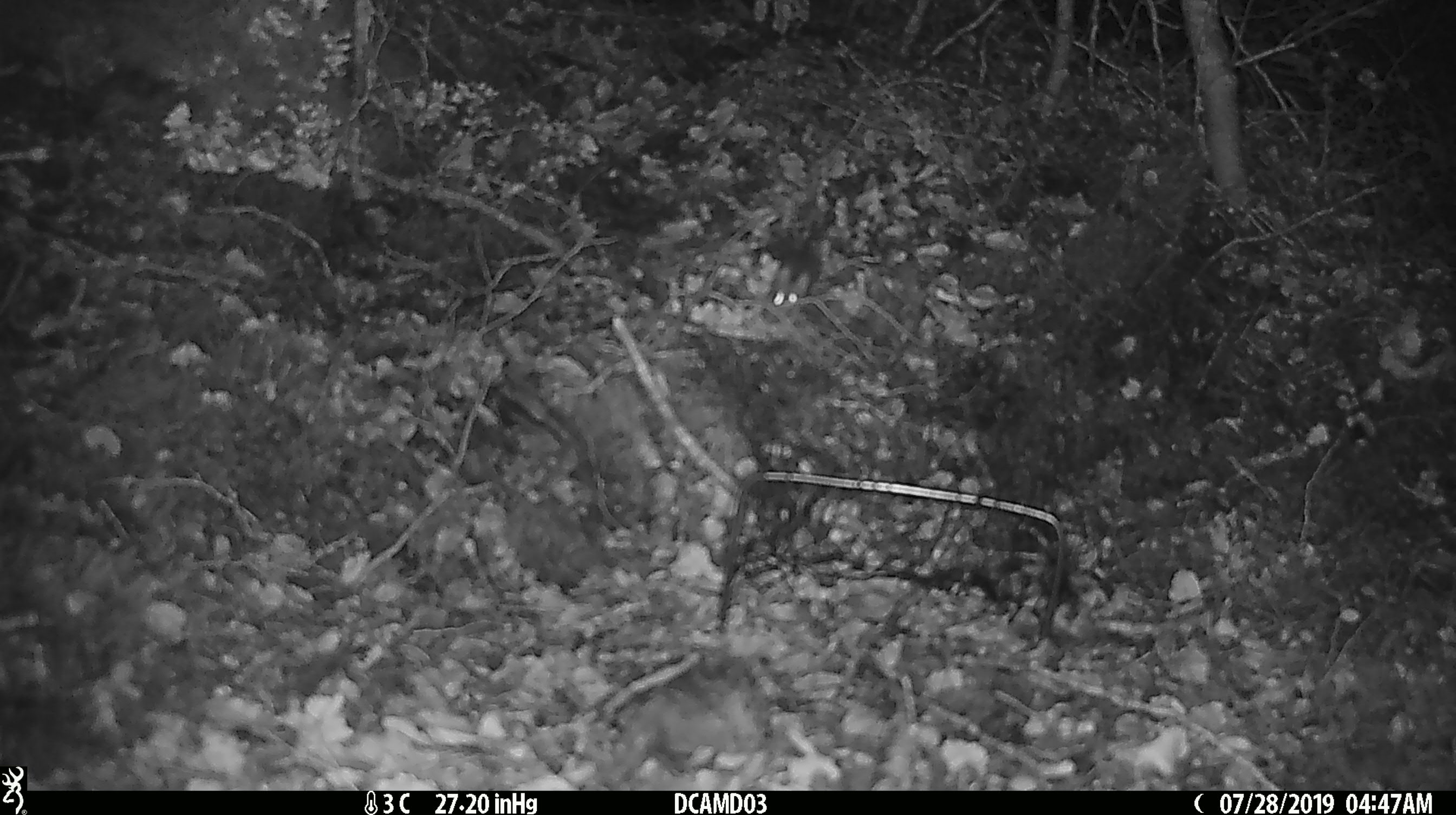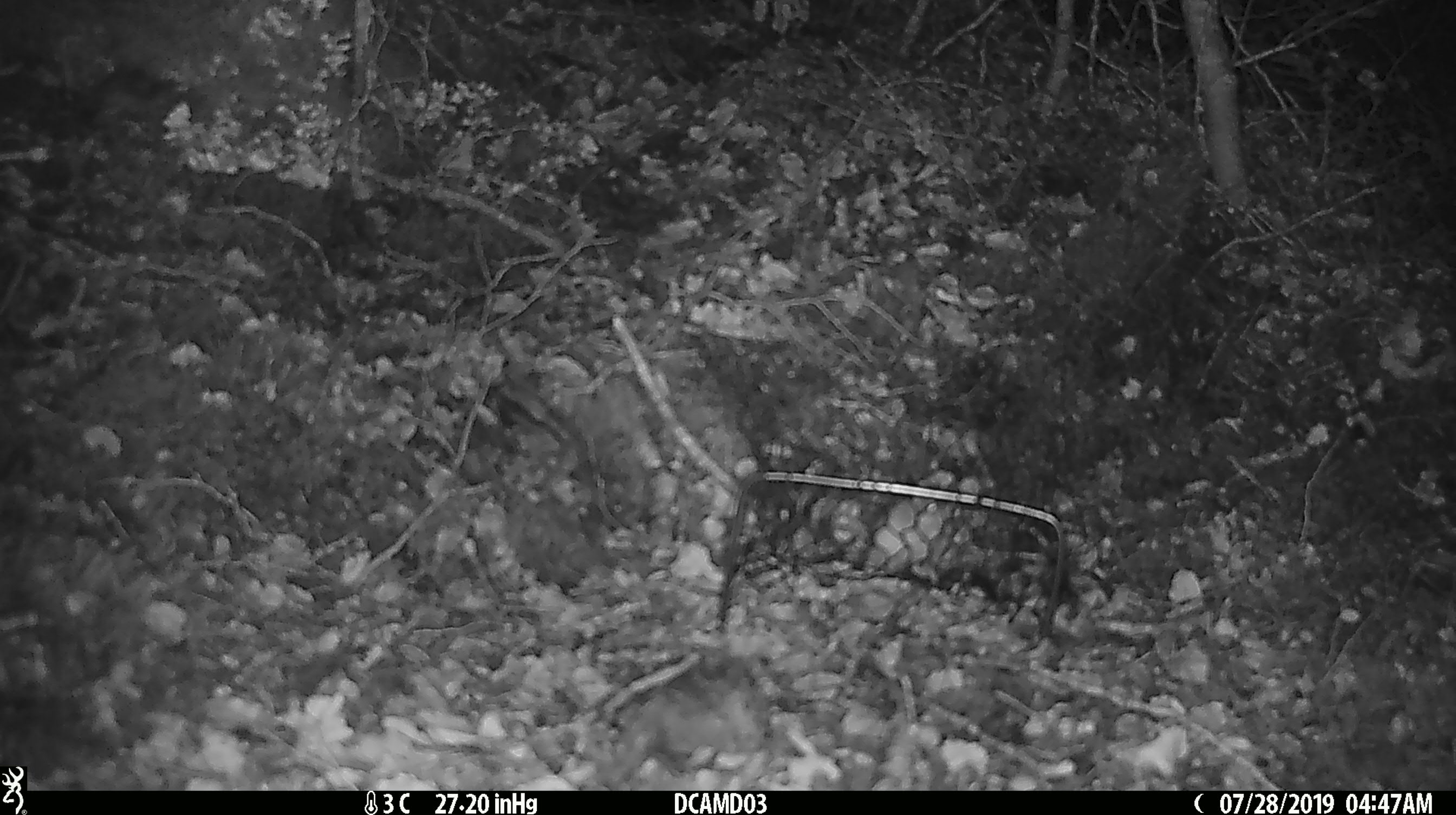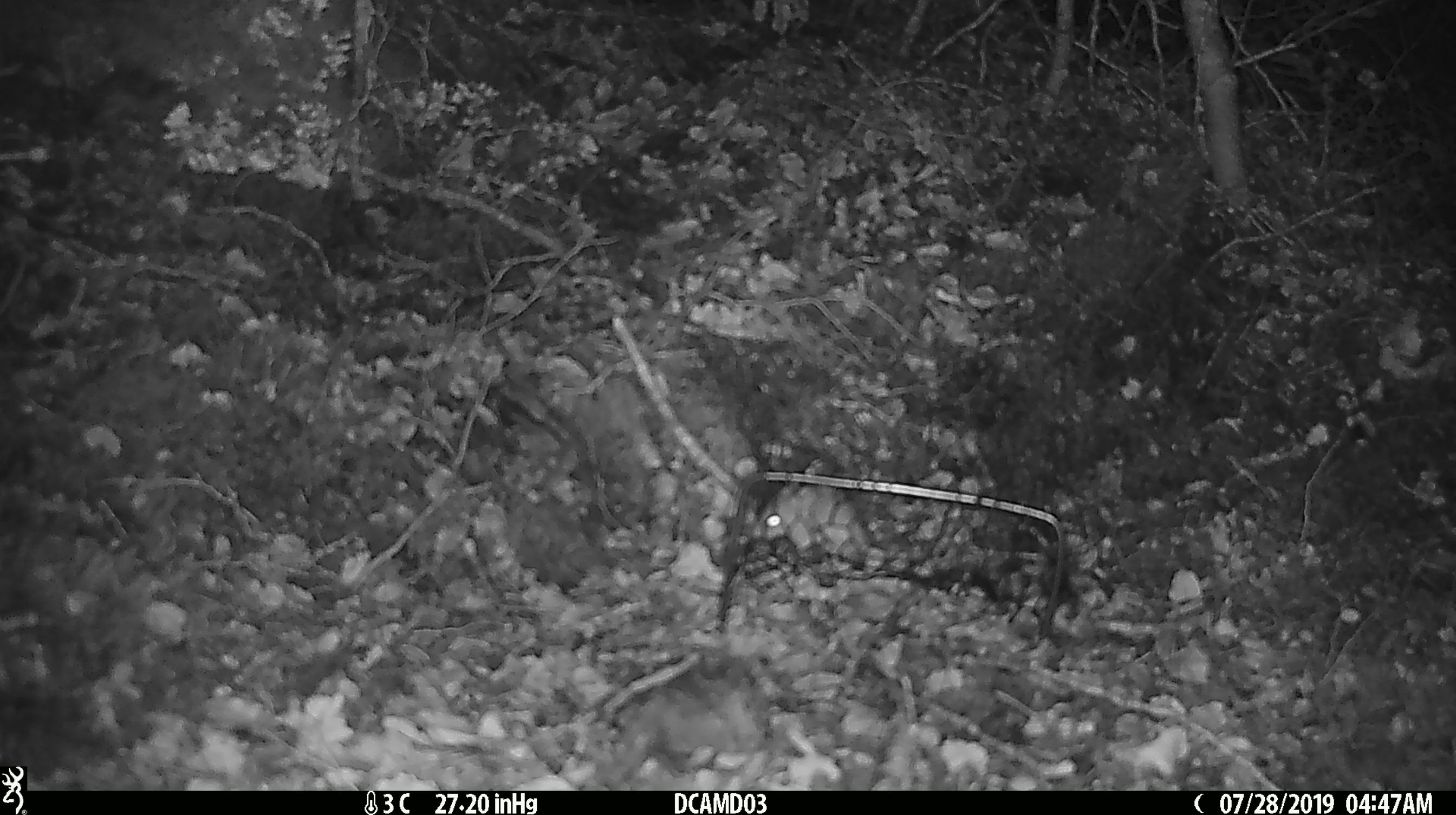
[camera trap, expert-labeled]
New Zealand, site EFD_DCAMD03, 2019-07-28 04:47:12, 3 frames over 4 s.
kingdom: Animalia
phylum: Chordata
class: Mammalia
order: Rodentia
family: Muridae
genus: Mus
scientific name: Mus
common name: mouse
Mouse (Mus).